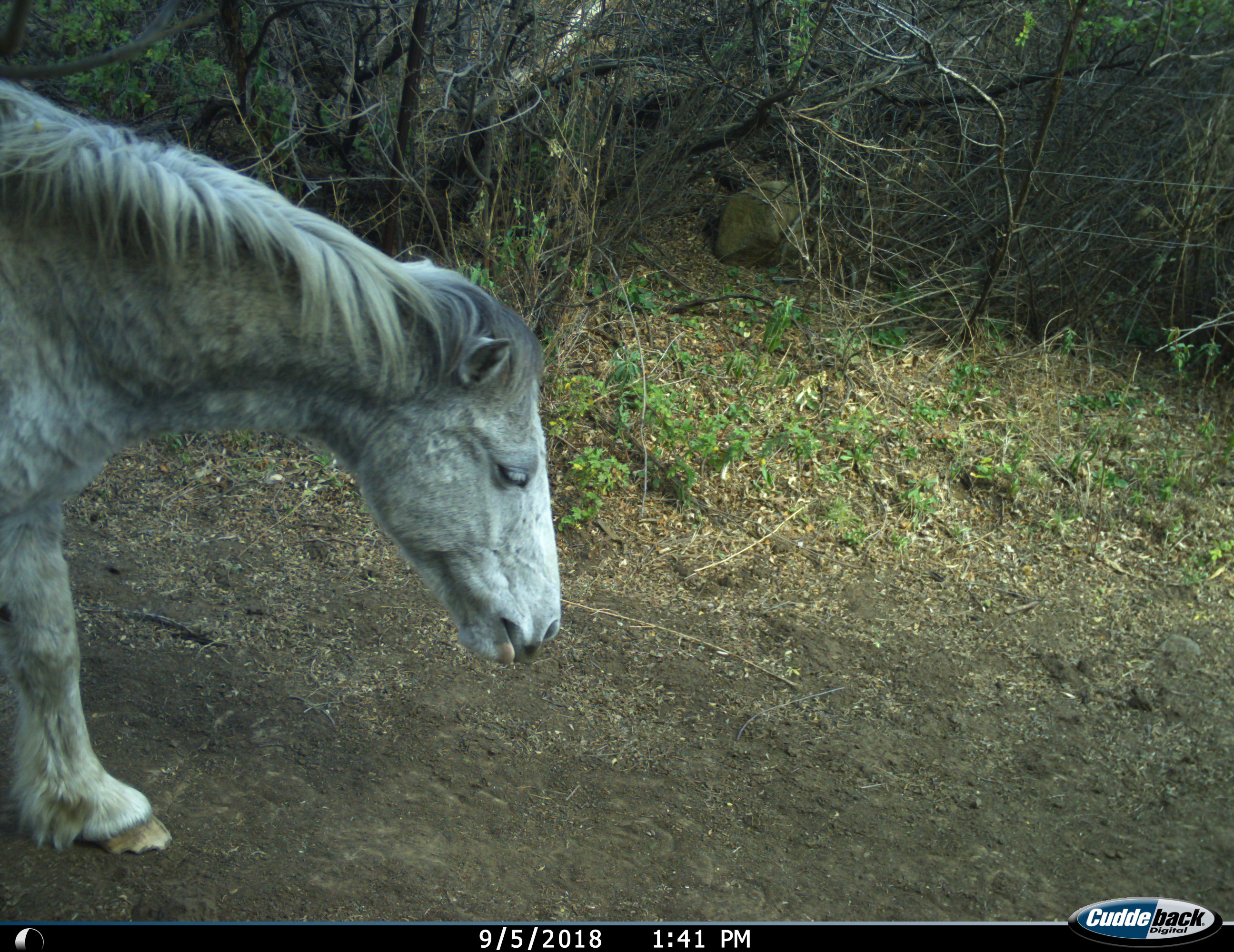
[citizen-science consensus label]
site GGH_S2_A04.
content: unidentified animal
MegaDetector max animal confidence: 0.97